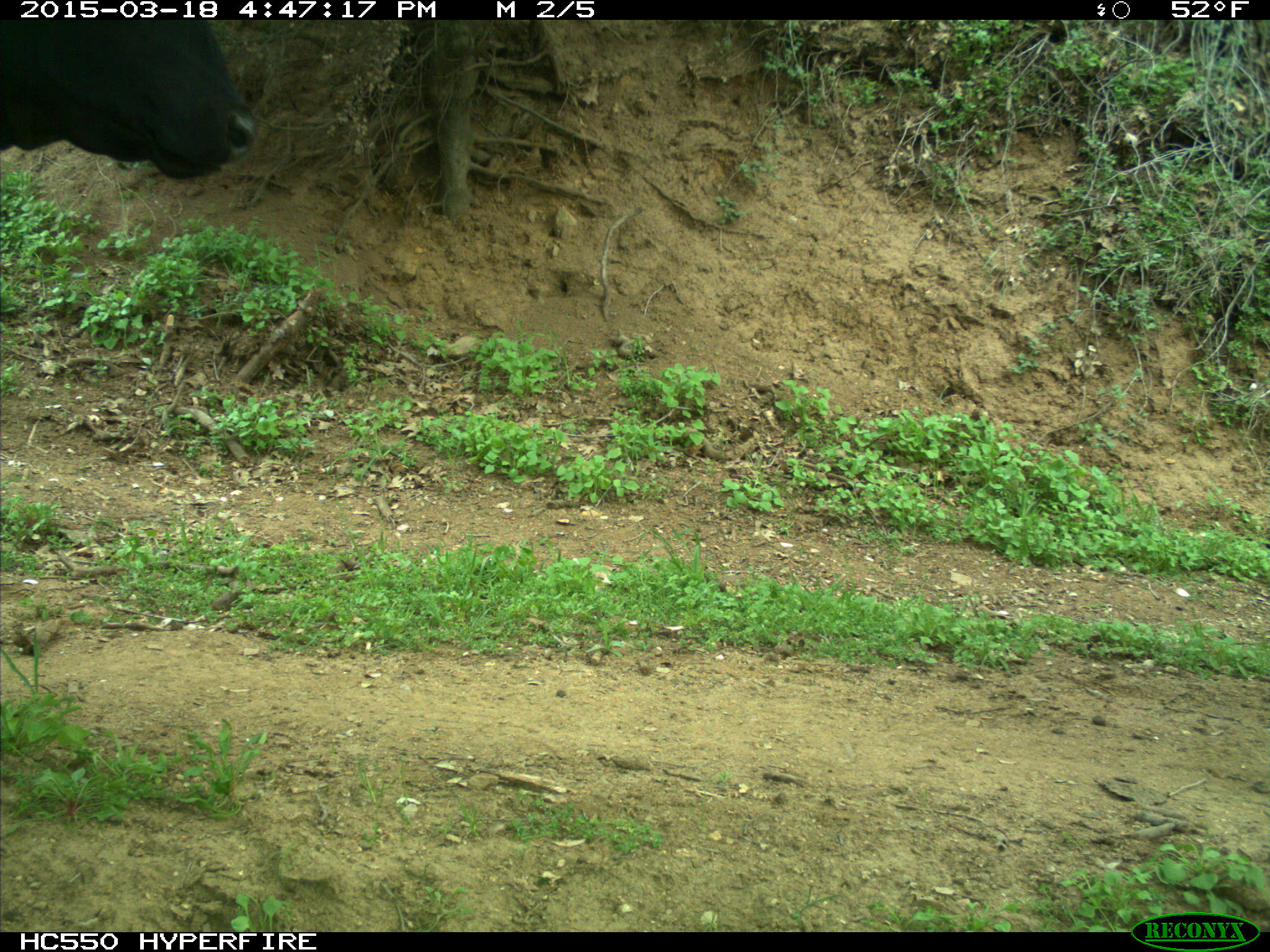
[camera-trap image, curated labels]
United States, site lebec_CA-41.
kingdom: Animalia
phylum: Chordata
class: Mammalia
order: Artiodactyla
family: Bovidae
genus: Bos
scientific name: Bos taurus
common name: domestic cow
Bos taurus (domestic cow).